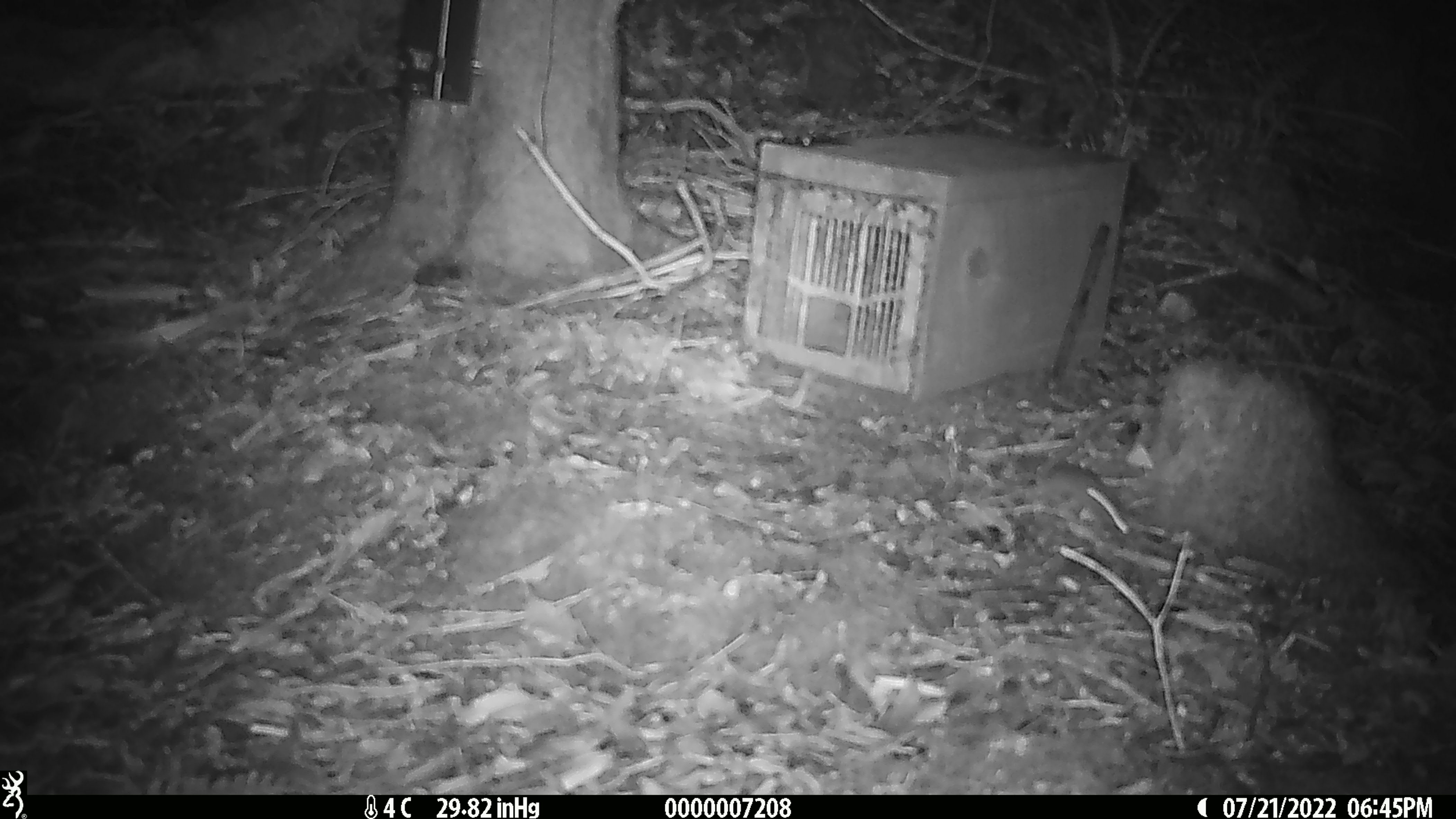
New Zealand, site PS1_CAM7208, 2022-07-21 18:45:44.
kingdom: Animalia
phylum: Chordata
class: Mammalia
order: Rodentia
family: Muridae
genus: Mus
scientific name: Mus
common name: mouse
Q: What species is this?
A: Mouse (Mus).